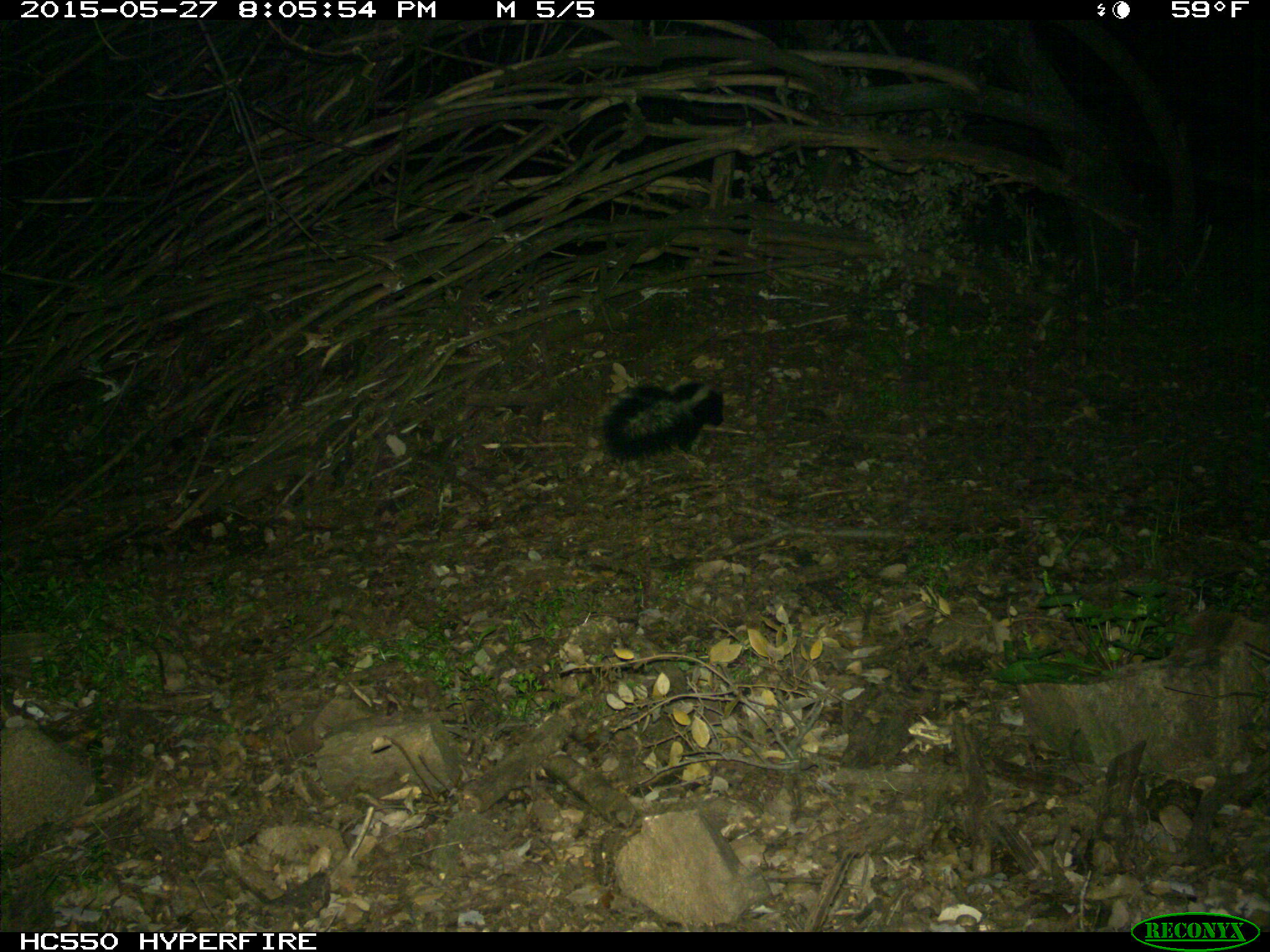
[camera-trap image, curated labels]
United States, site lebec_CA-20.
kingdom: Animalia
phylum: Chordata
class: Mammalia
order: Carnivora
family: Mephitidae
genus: Mephitis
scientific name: Mephitis mephitis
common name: striped skunk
Mephitis mephitis (striped skunk).